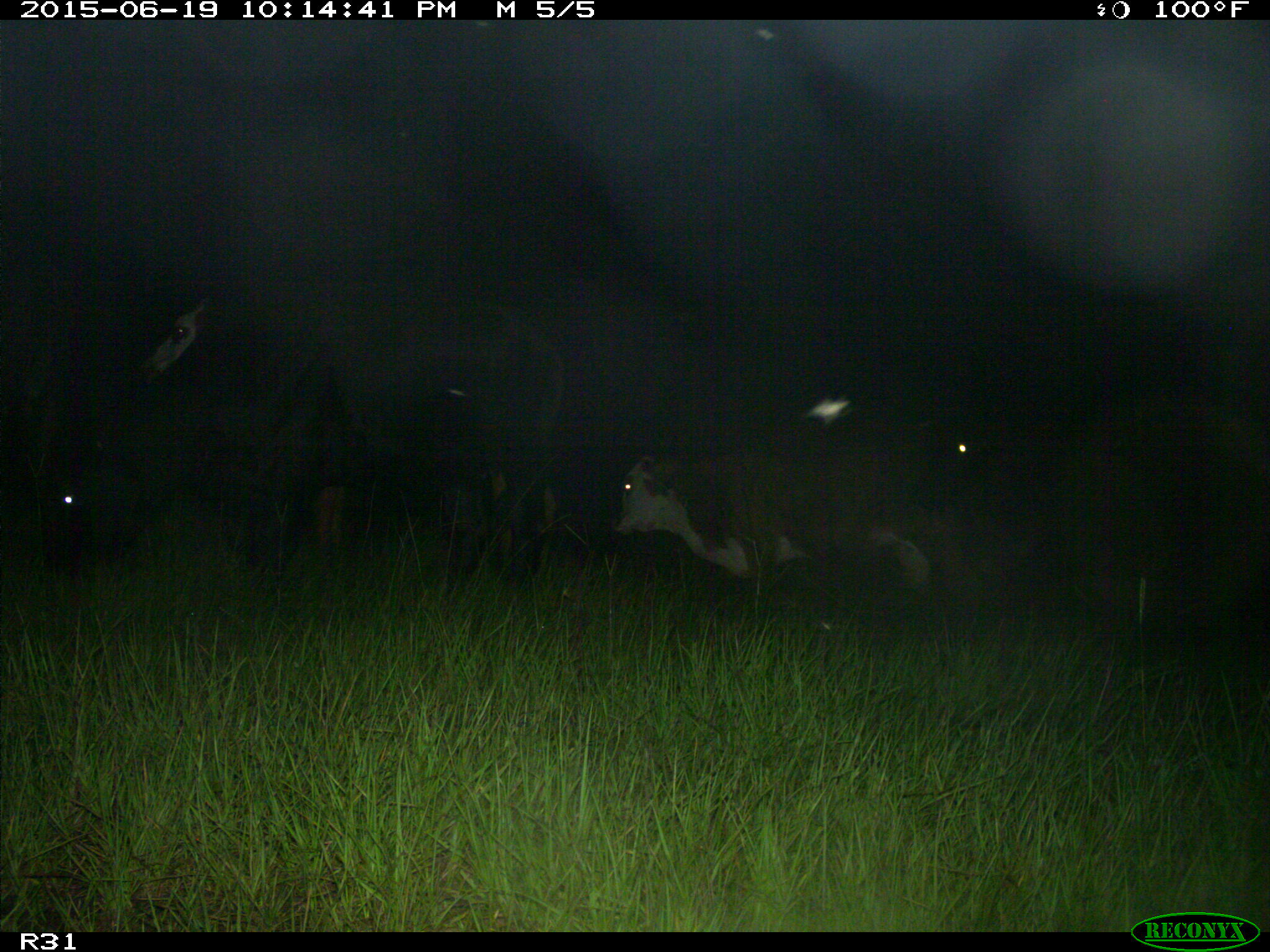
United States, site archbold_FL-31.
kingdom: Animalia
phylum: Chordata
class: Mammalia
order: Artiodactyla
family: Bovidae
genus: Bos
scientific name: Bos taurus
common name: domestic cow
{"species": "Bos taurus (domestic cow)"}